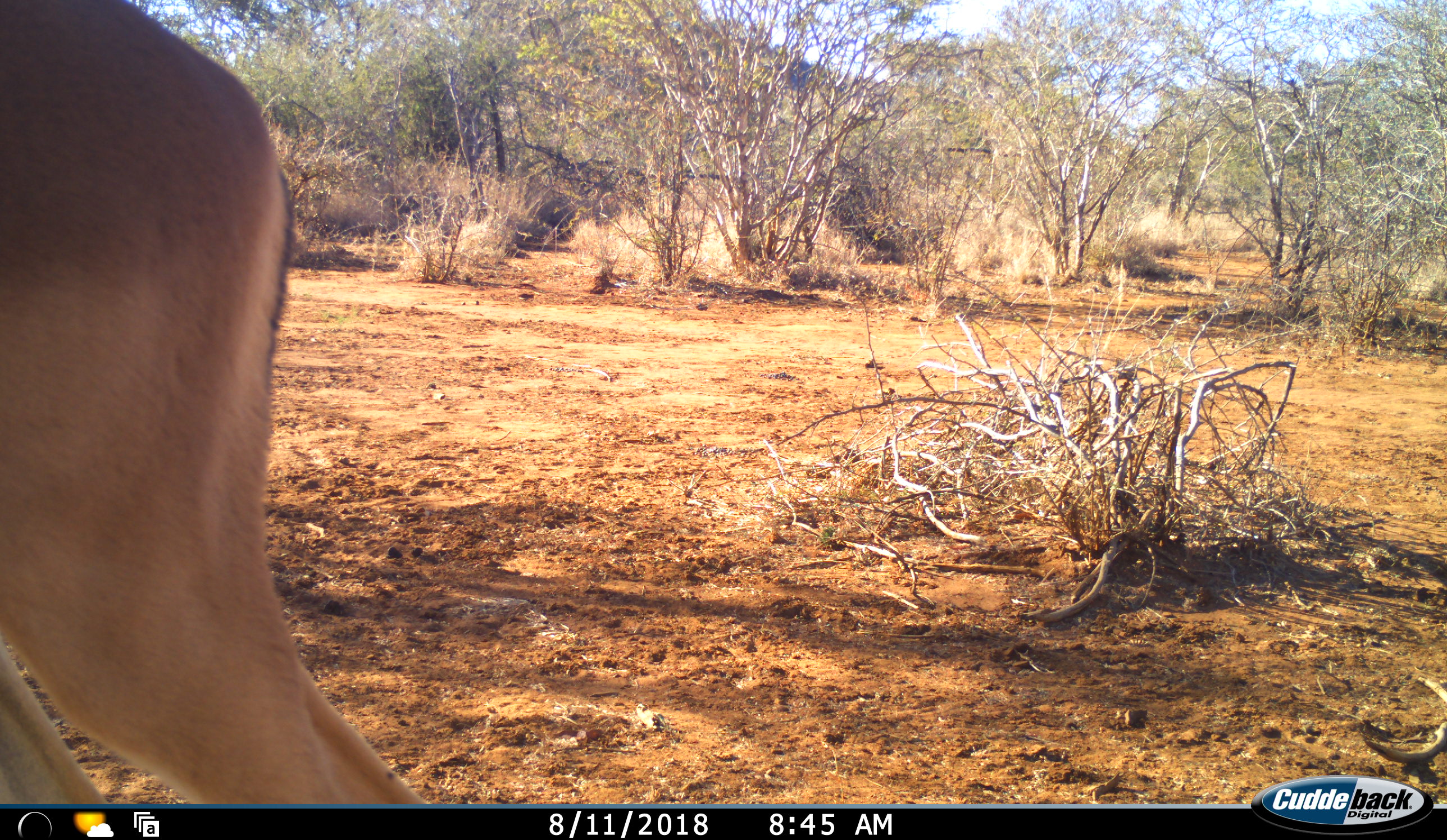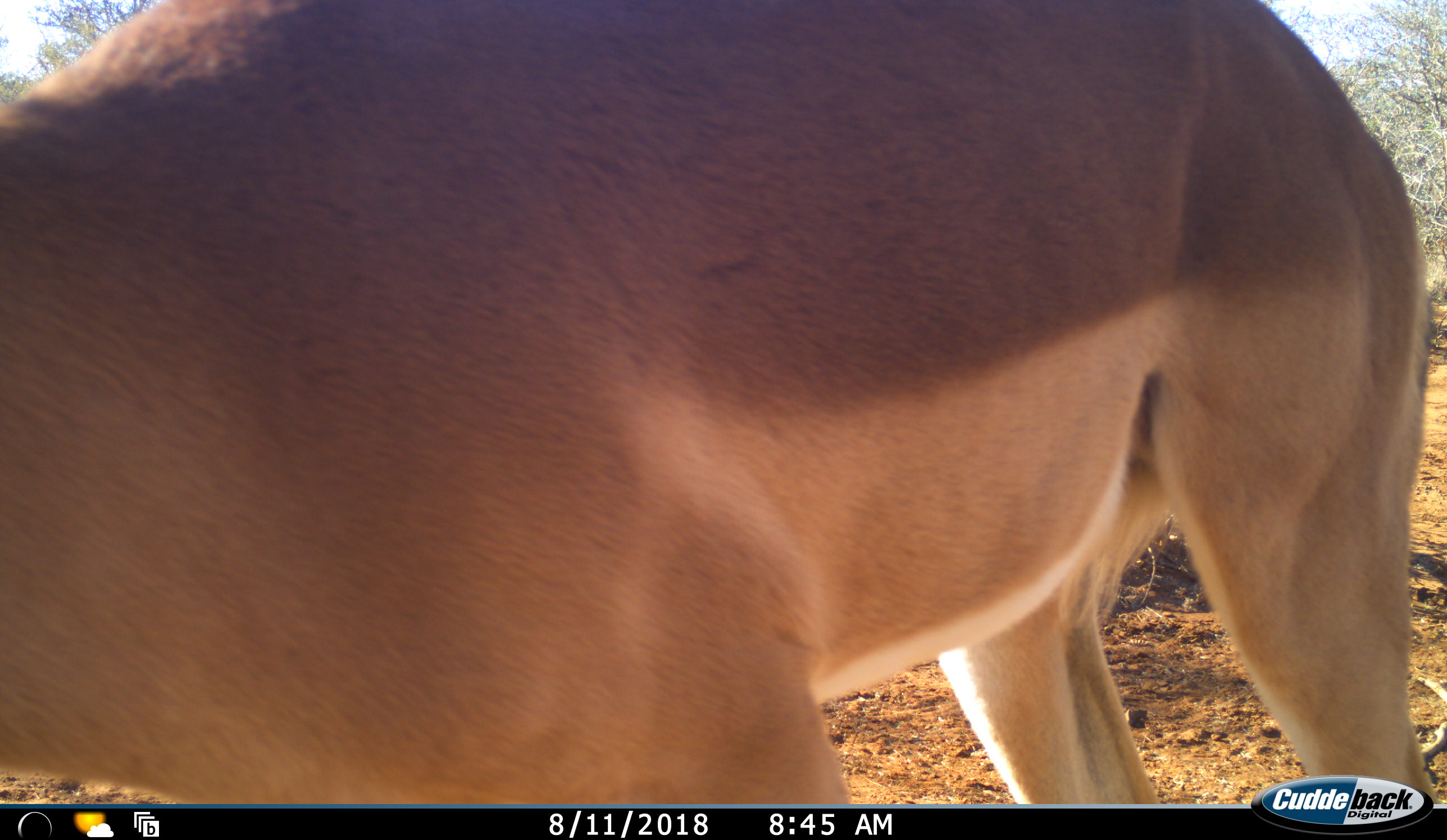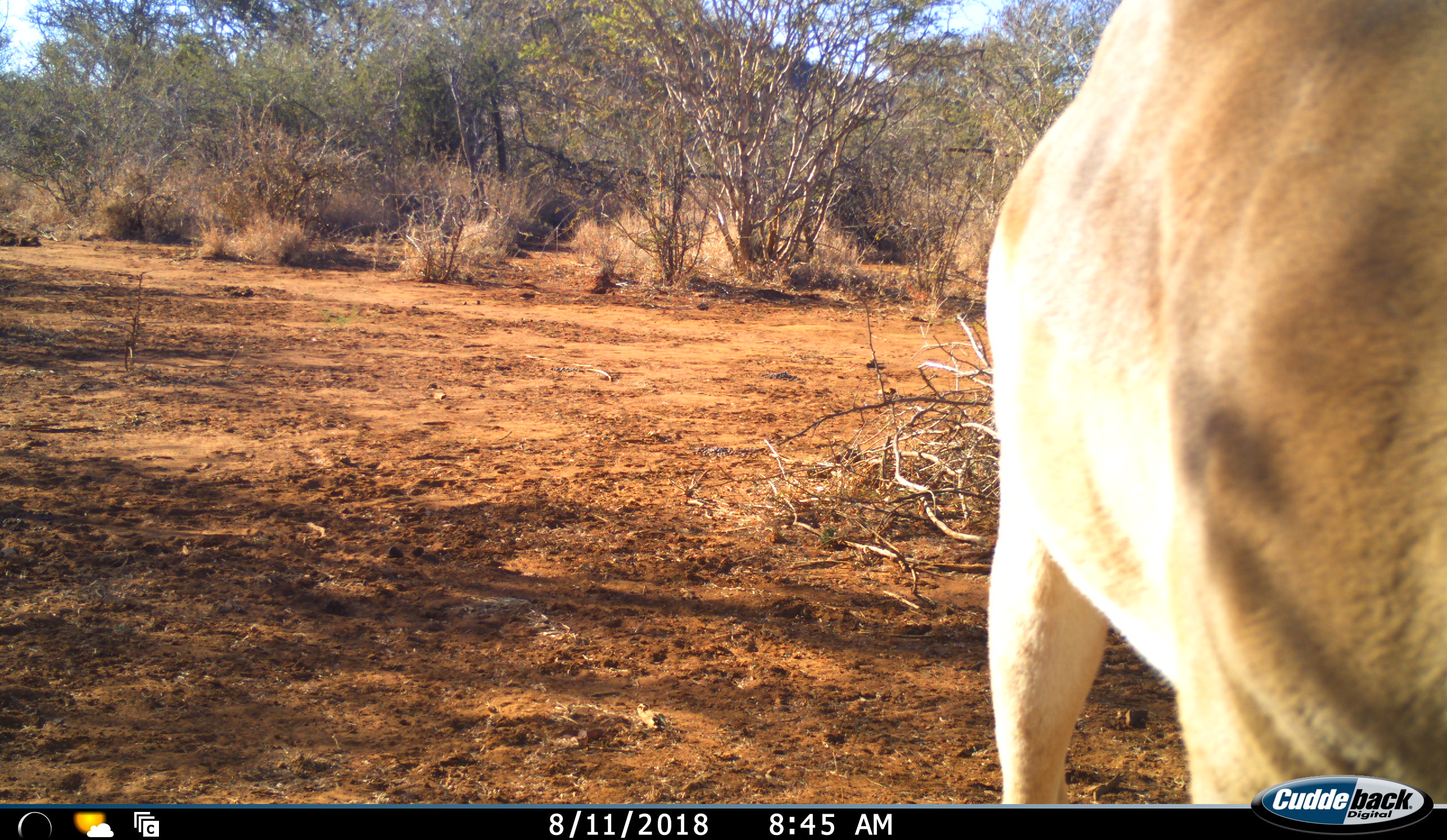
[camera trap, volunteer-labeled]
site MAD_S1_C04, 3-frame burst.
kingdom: Animalia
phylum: Chordata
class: Mammalia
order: Artiodactyla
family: Bovidae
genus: Aepyceros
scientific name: Aepyceros melampus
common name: impala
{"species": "impala (Aepyceros melampus)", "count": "1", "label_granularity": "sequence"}